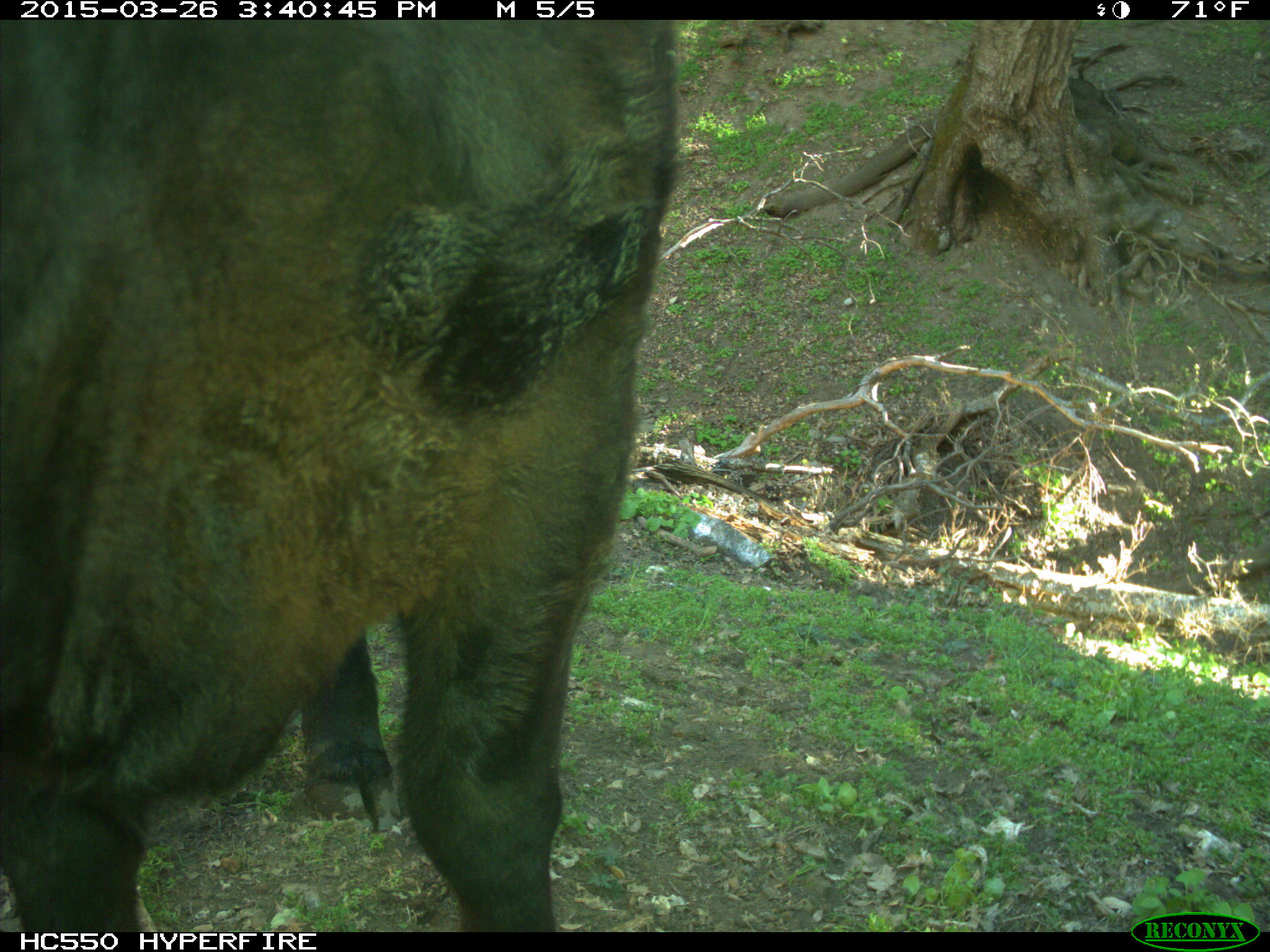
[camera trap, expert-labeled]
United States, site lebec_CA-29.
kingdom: Animalia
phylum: Chordata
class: Mammalia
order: Artiodactyla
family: Bovidae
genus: Bos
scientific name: Bos taurus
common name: domestic cow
Bos taurus (domestic cow).